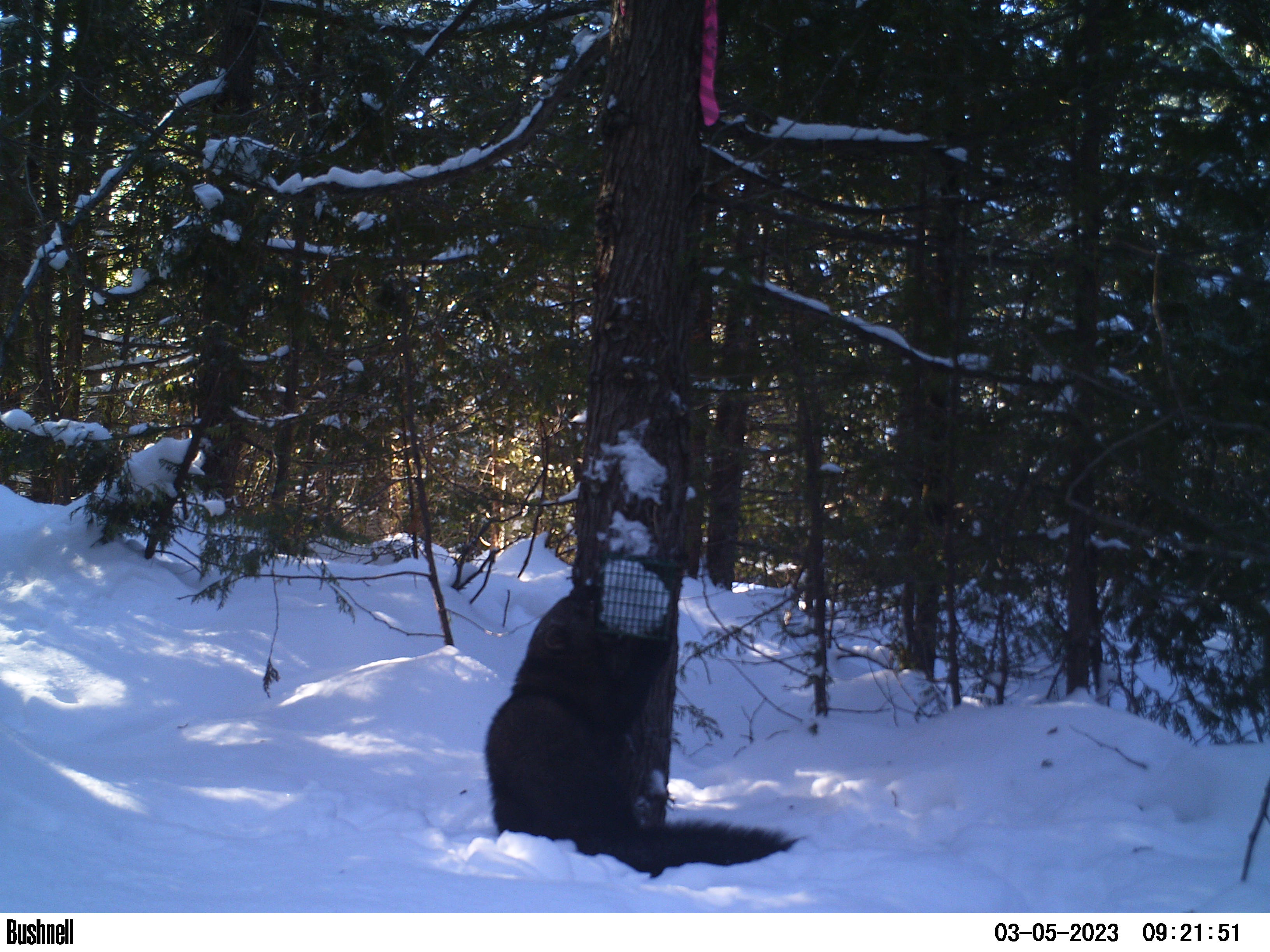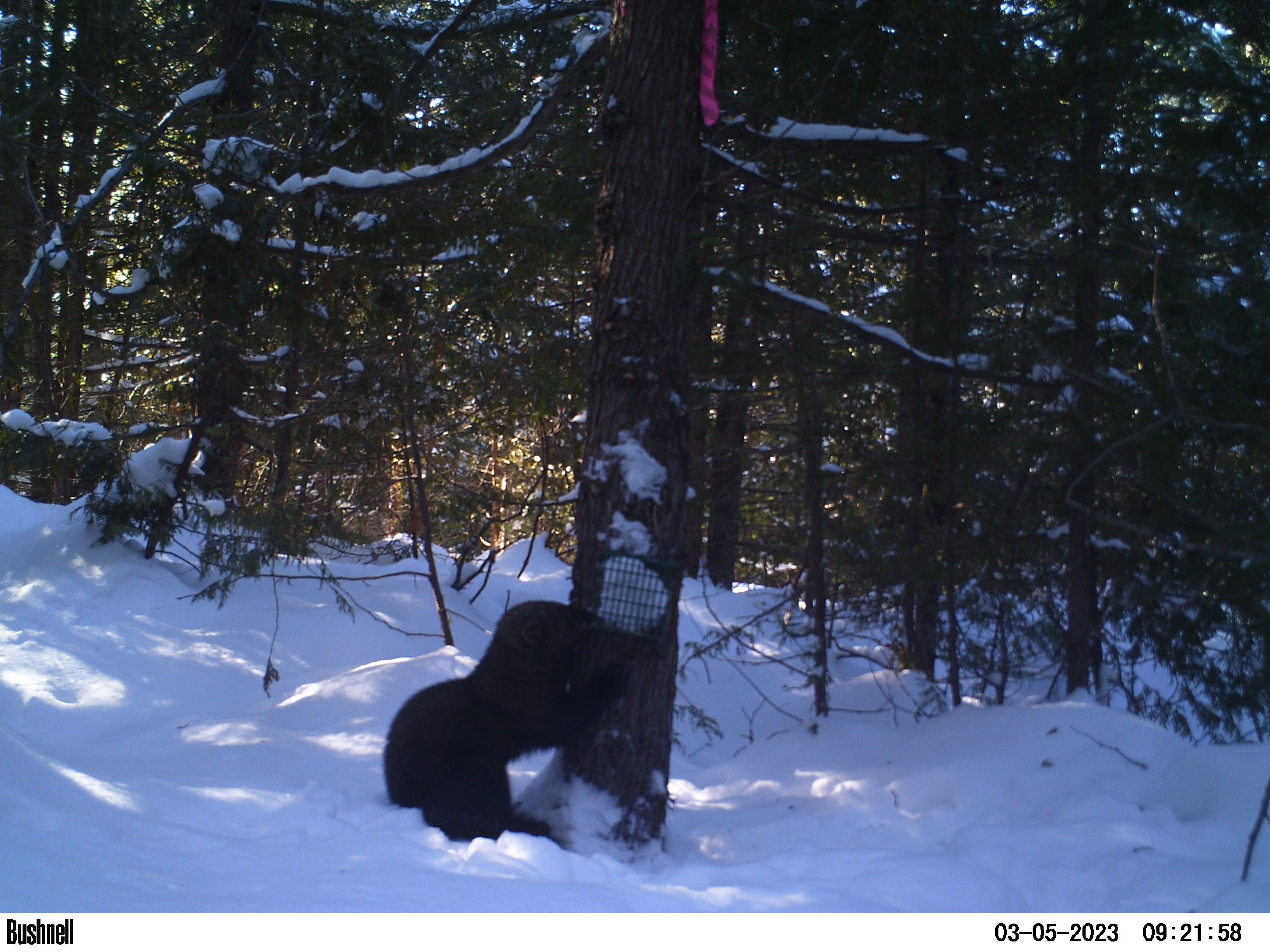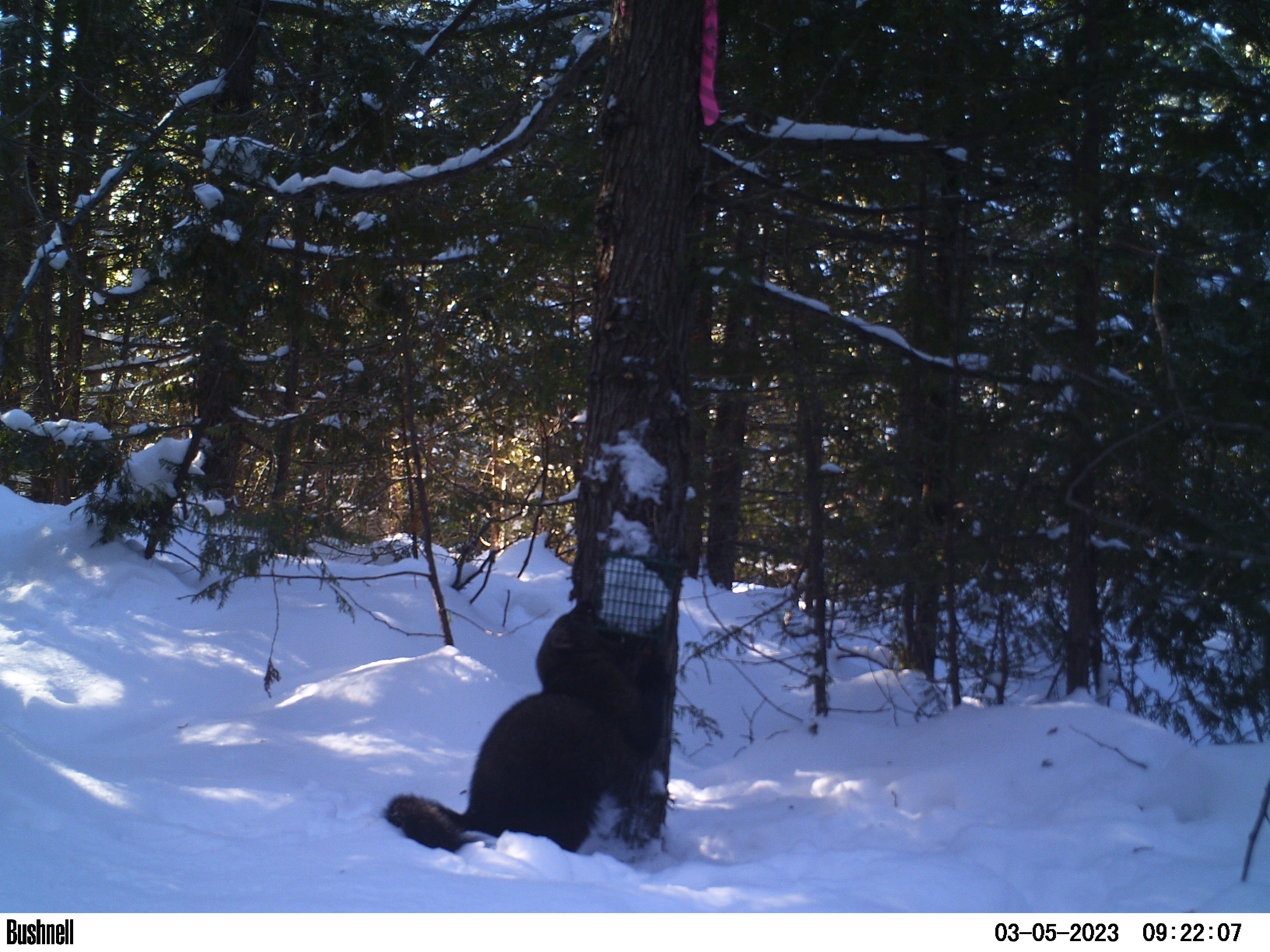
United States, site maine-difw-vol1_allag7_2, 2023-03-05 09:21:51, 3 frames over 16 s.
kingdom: Animalia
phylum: Chordata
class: Mammalia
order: Carnivora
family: Mustelidae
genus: Pekania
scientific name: Pekania pennanti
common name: fisher